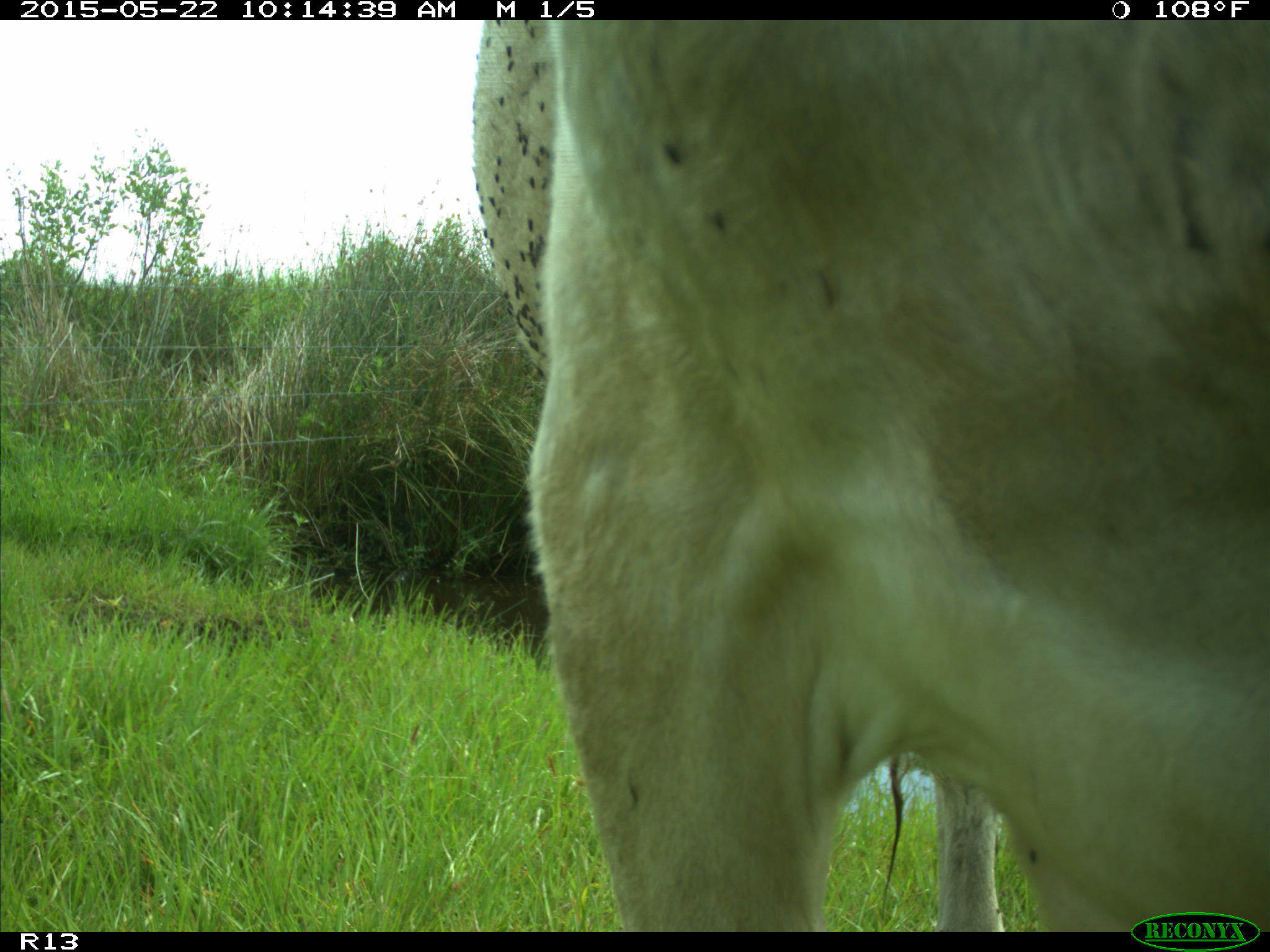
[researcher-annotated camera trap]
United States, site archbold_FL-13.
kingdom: Animalia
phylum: Chordata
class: Mammalia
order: Artiodactyla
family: Bovidae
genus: Bos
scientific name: Bos taurus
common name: domestic cow